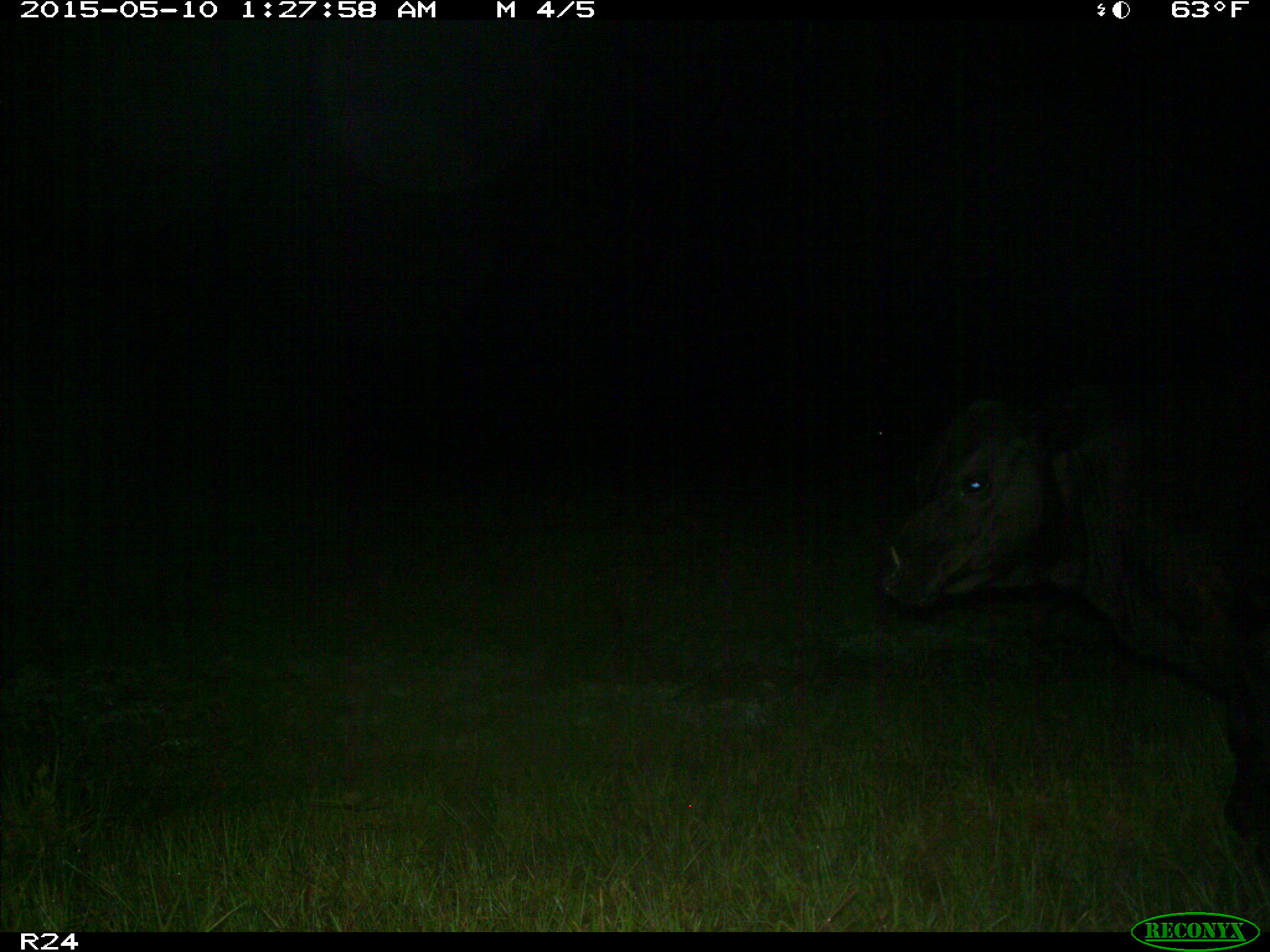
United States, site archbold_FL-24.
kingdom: Animalia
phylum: Chordata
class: Mammalia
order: Artiodactyla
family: Bovidae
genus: Bos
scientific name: Bos taurus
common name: domestic cow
Bos taurus (domestic cow).